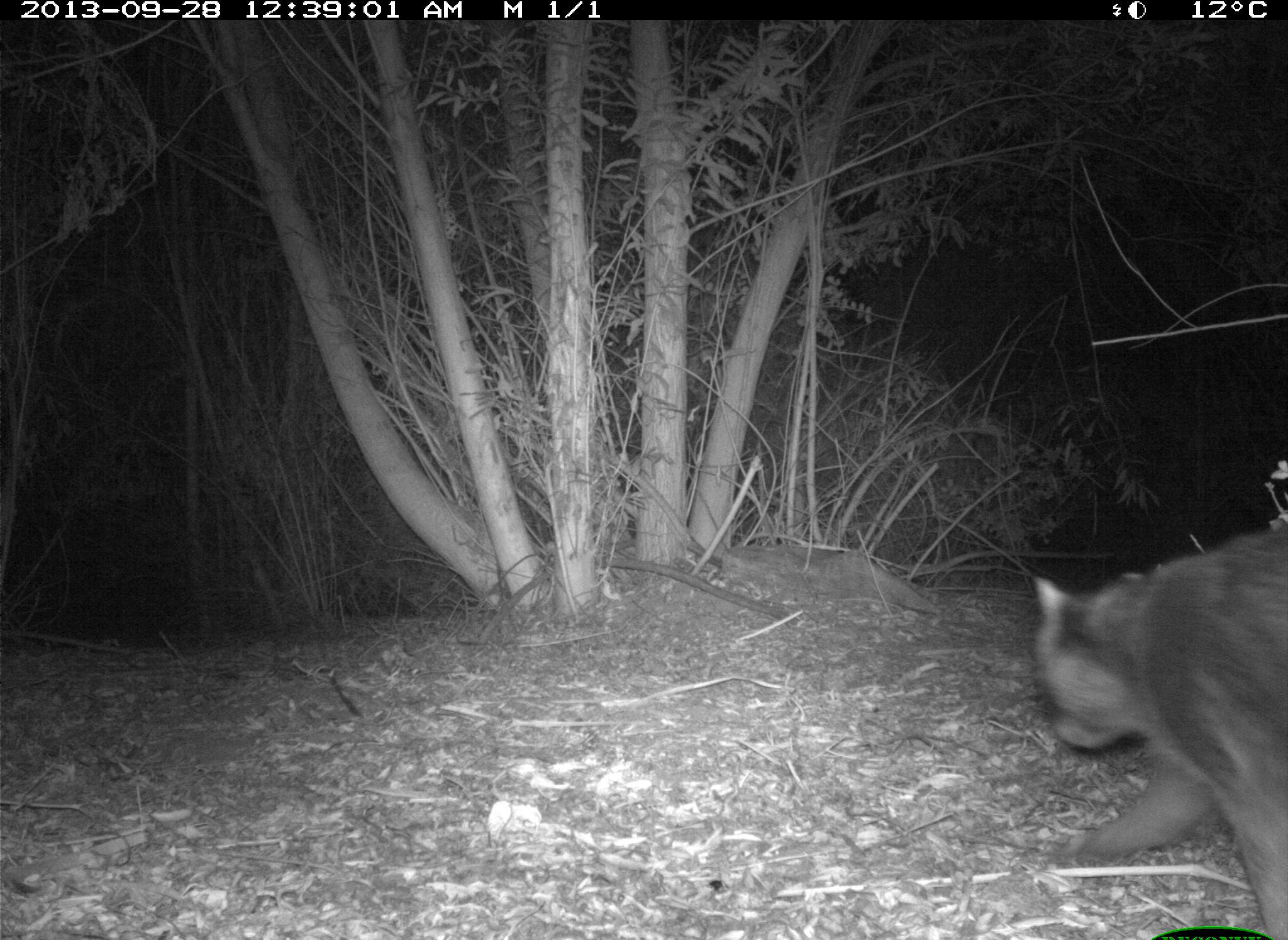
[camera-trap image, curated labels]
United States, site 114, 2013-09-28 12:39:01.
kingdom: Animalia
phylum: Chordata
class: Mammalia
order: Carnivora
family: Procyonidae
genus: Procyon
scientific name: Procyon lotor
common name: raccoon